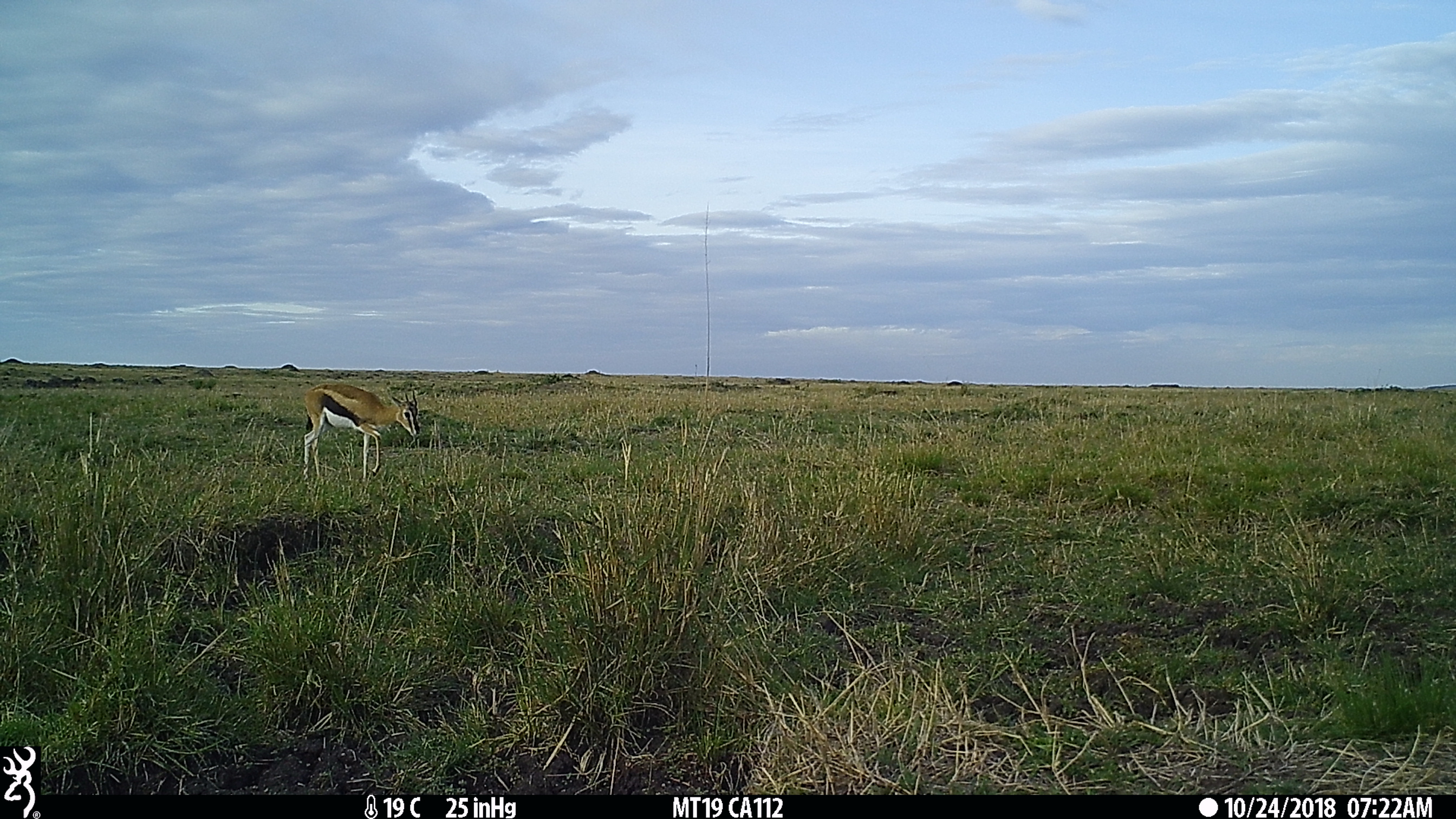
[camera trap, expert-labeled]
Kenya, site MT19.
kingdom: Animalia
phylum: Chordata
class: Mammalia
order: Artiodactyla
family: Bovidae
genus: Eudorcas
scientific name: Eudorcas thomsonii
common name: thomon's gazelle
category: gazelle thomsons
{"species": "gazelle thomsons (thomon's gazelle) (Eudorcas thomsonii)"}